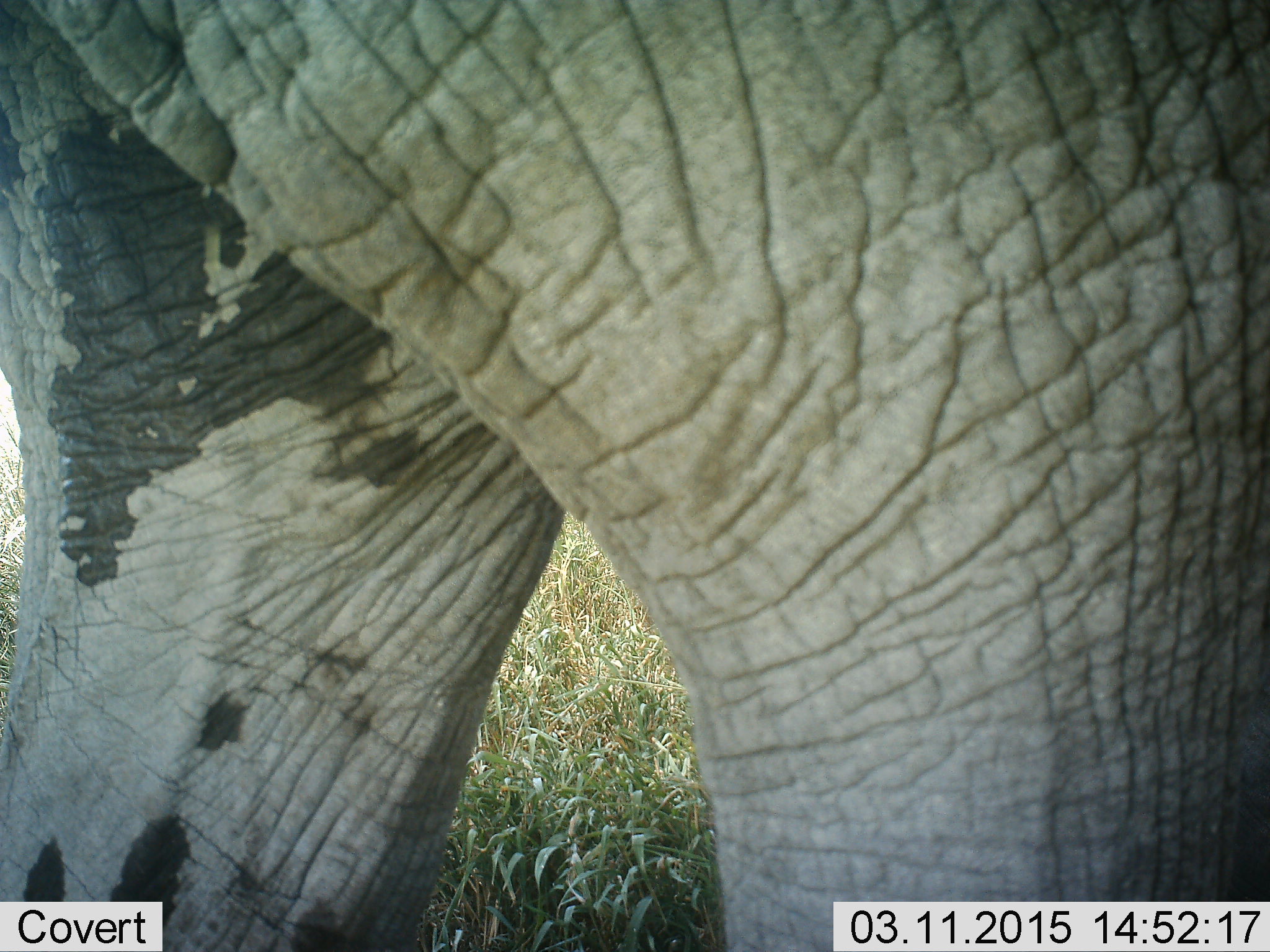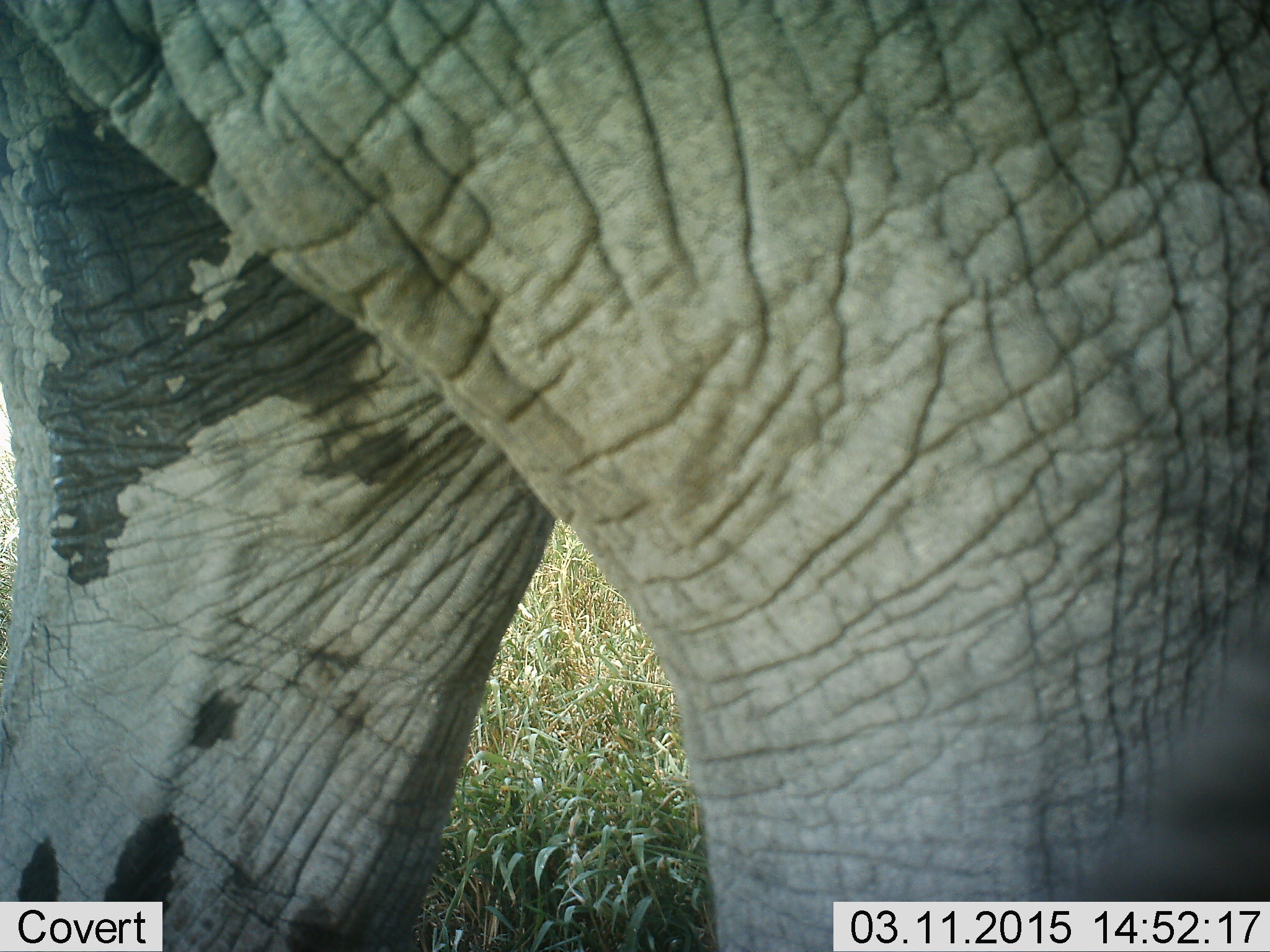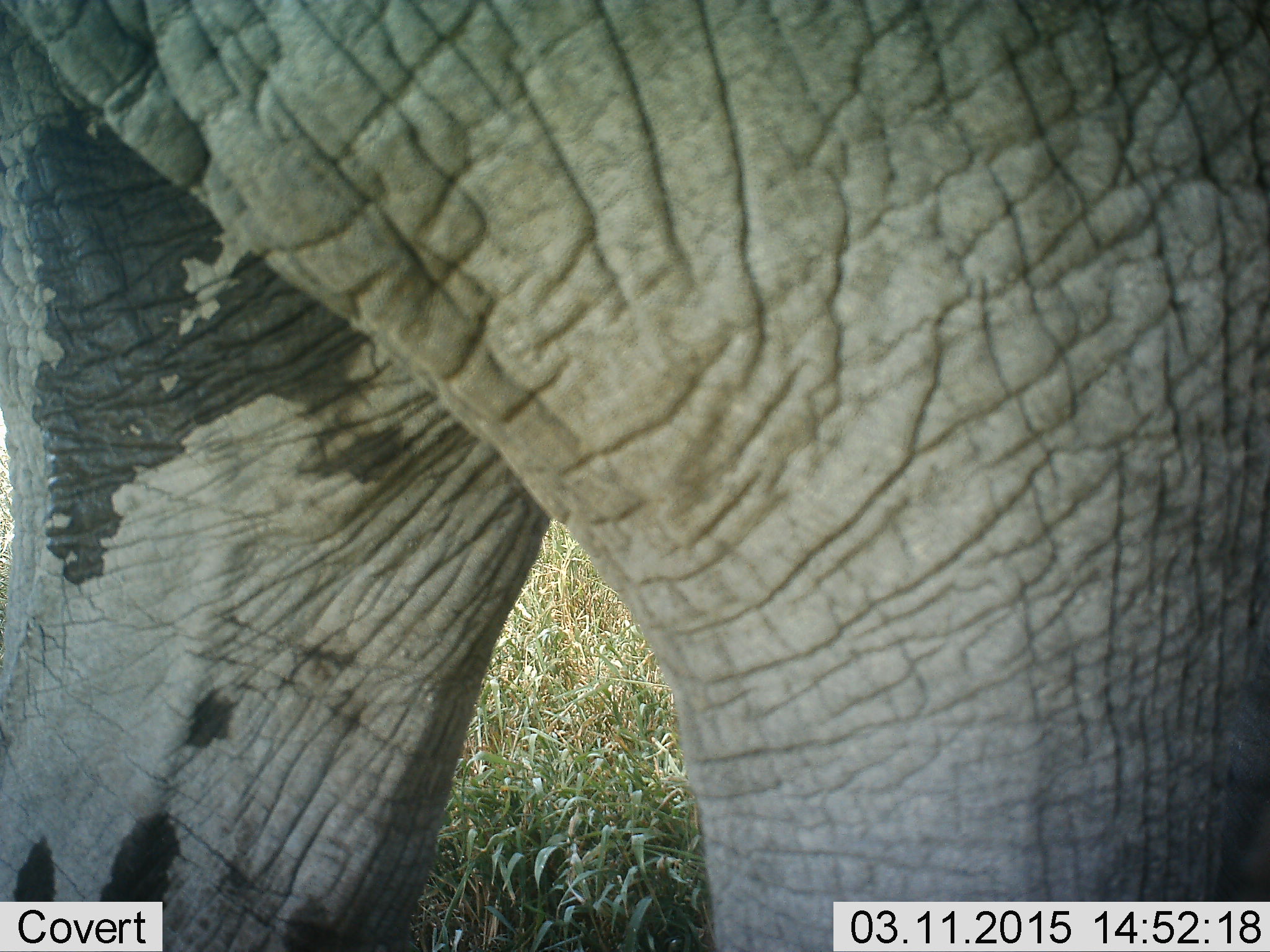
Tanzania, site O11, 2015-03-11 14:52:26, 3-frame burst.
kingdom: Animalia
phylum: Chordata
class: Mammalia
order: Proboscidea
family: Elephantidae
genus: Loxodonta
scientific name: Loxodonta africana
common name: african bush elephant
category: elephant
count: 1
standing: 80%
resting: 0%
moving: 20%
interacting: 0%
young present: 0%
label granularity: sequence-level